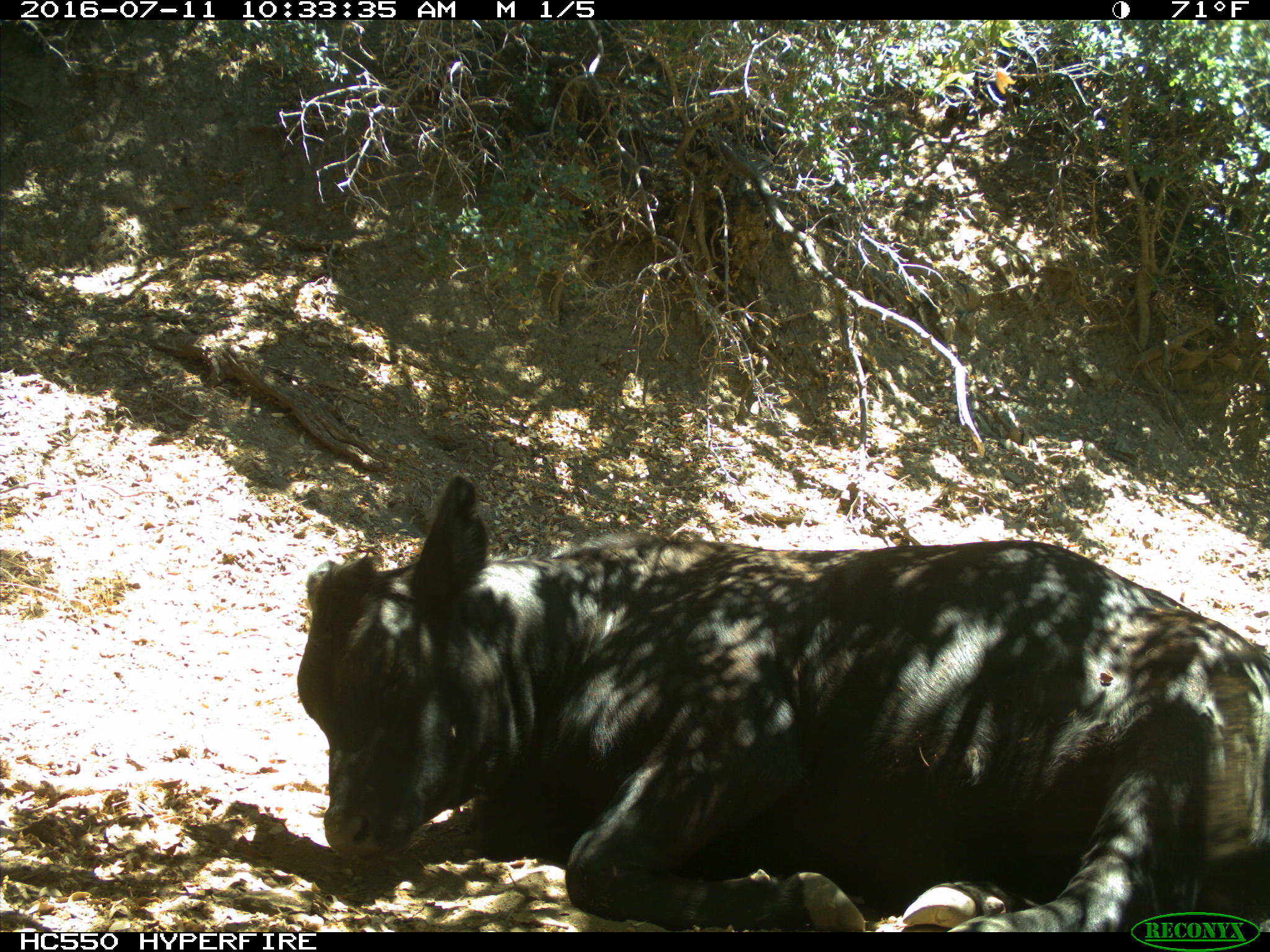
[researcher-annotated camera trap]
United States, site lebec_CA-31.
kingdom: Animalia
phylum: Chordata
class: Mammalia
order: Artiodactyla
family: Bovidae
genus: Bos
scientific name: Bos taurus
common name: domestic cow